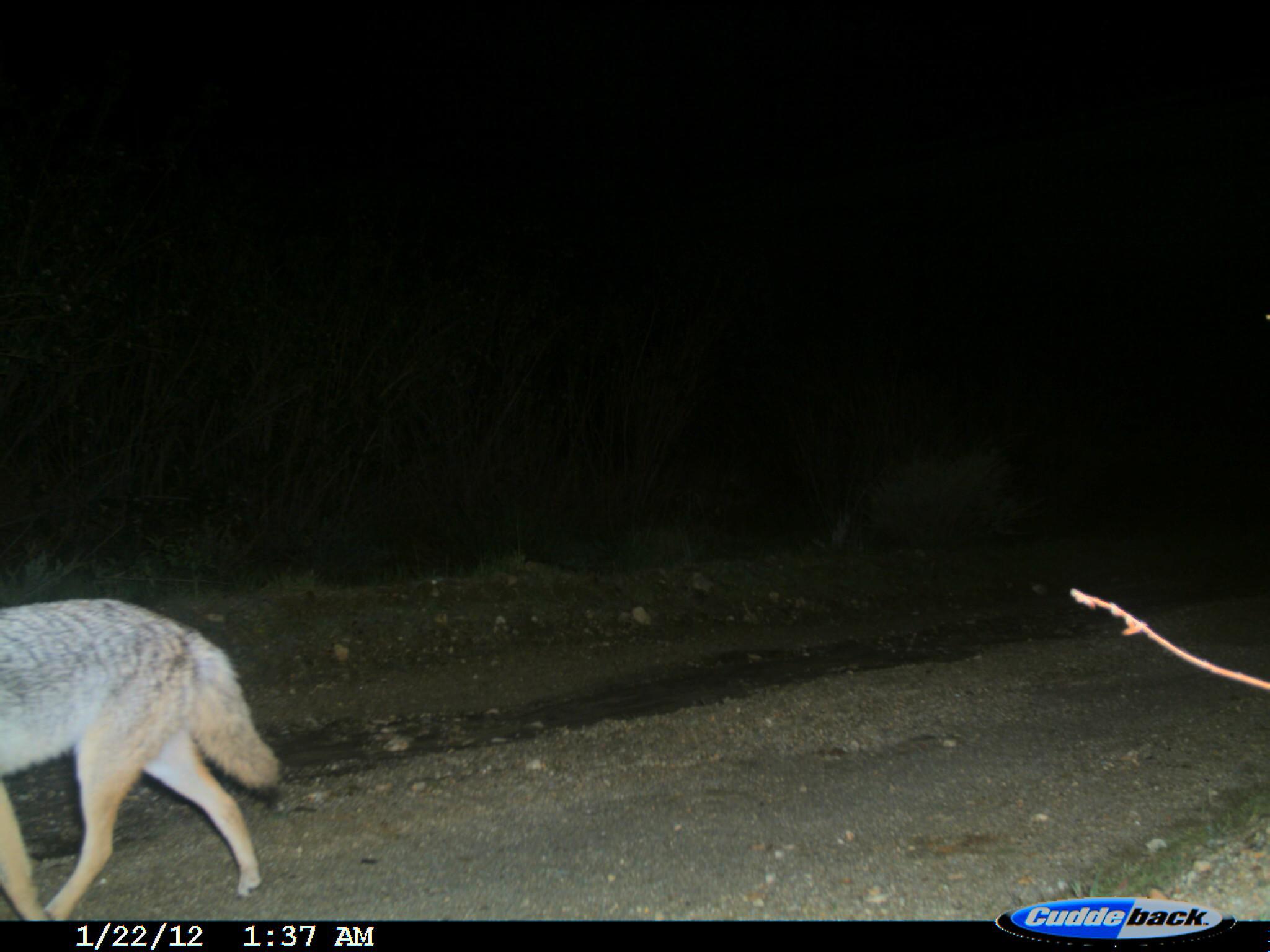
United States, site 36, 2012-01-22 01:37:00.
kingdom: Animalia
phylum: Chordata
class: Mammalia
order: Carnivora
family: Canidae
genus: Canis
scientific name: Canis latrans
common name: coyote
Coyote (Canis latrans).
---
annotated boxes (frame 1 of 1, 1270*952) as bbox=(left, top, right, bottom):
coyote: bbox=(0, 589, 286, 923)